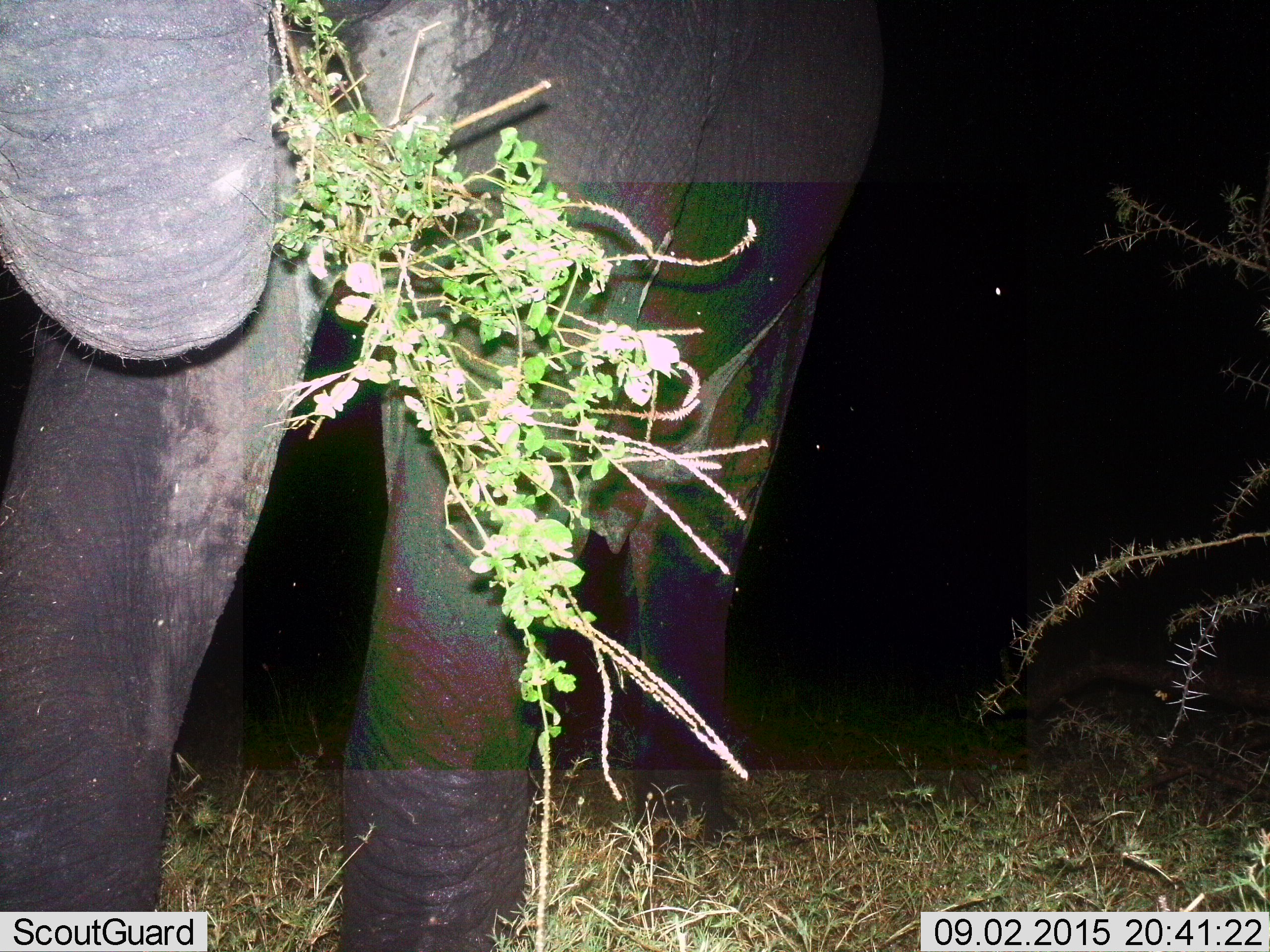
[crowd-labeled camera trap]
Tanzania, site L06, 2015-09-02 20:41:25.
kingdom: Animalia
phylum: Chordata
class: Mammalia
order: Proboscidea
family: Elephantidae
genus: Loxodonta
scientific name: Loxodonta africana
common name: african bush elephant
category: elephant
Elephant (african bush elephant) (Loxodonta africana), count 1. Behavior (volunteer vote fractions): standing 30%, resting 0%, moving 10%, interacting 0%. Young present (vote fraction): 0%. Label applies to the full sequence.